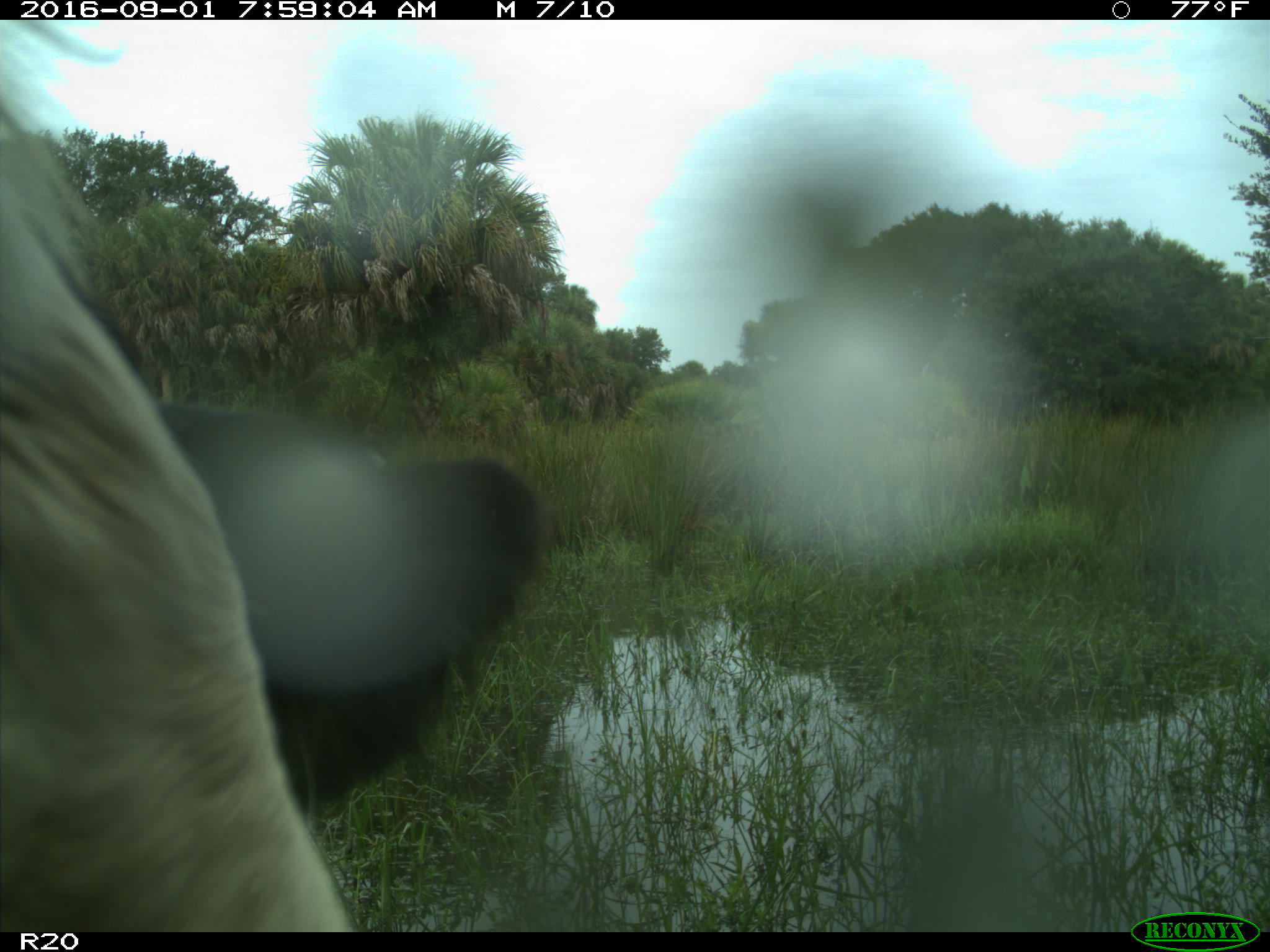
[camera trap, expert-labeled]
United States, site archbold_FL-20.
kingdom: Animalia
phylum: Chordata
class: Mammalia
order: Artiodactyla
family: Bovidae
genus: Bos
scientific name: Bos taurus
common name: domestic cow